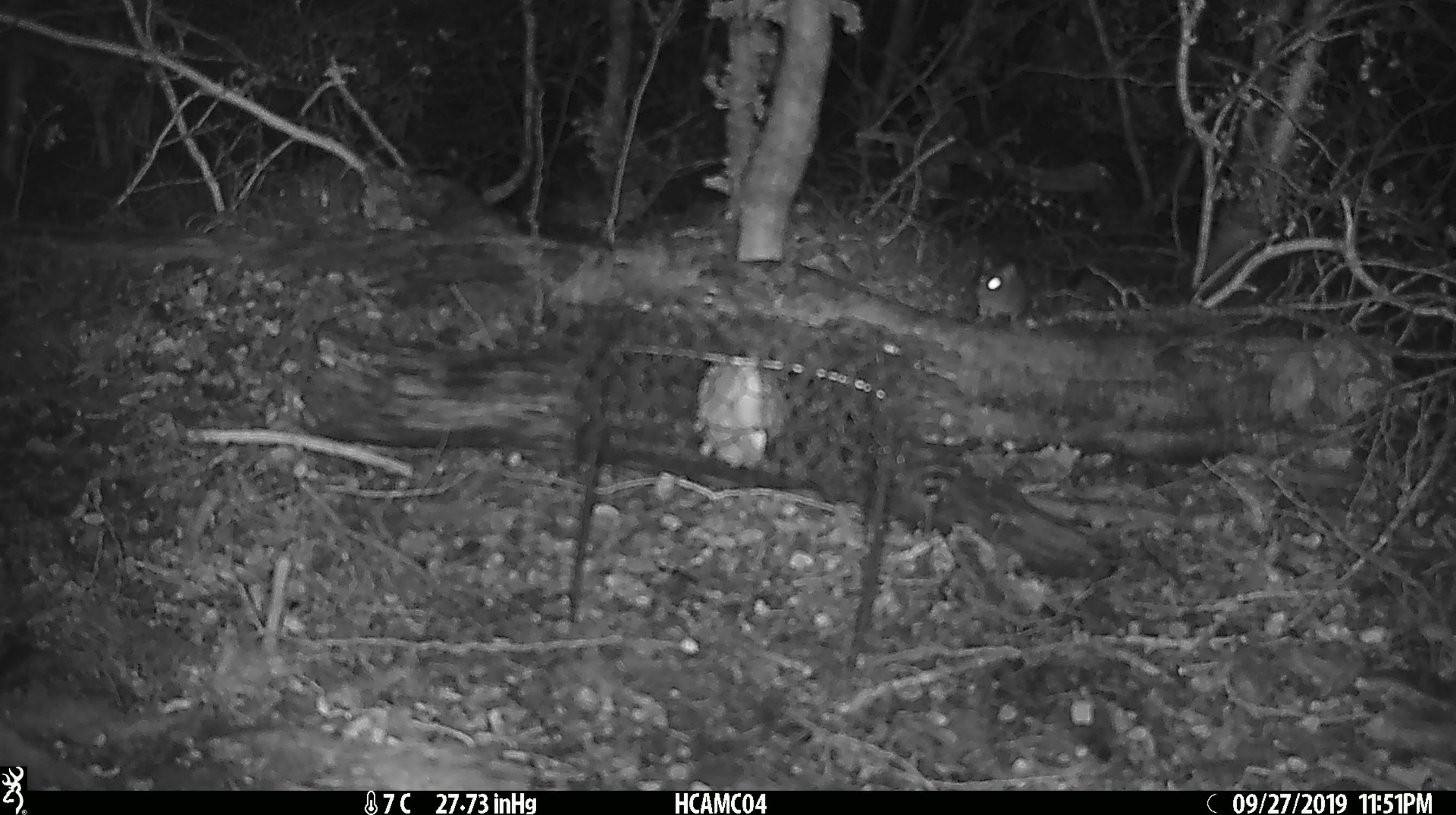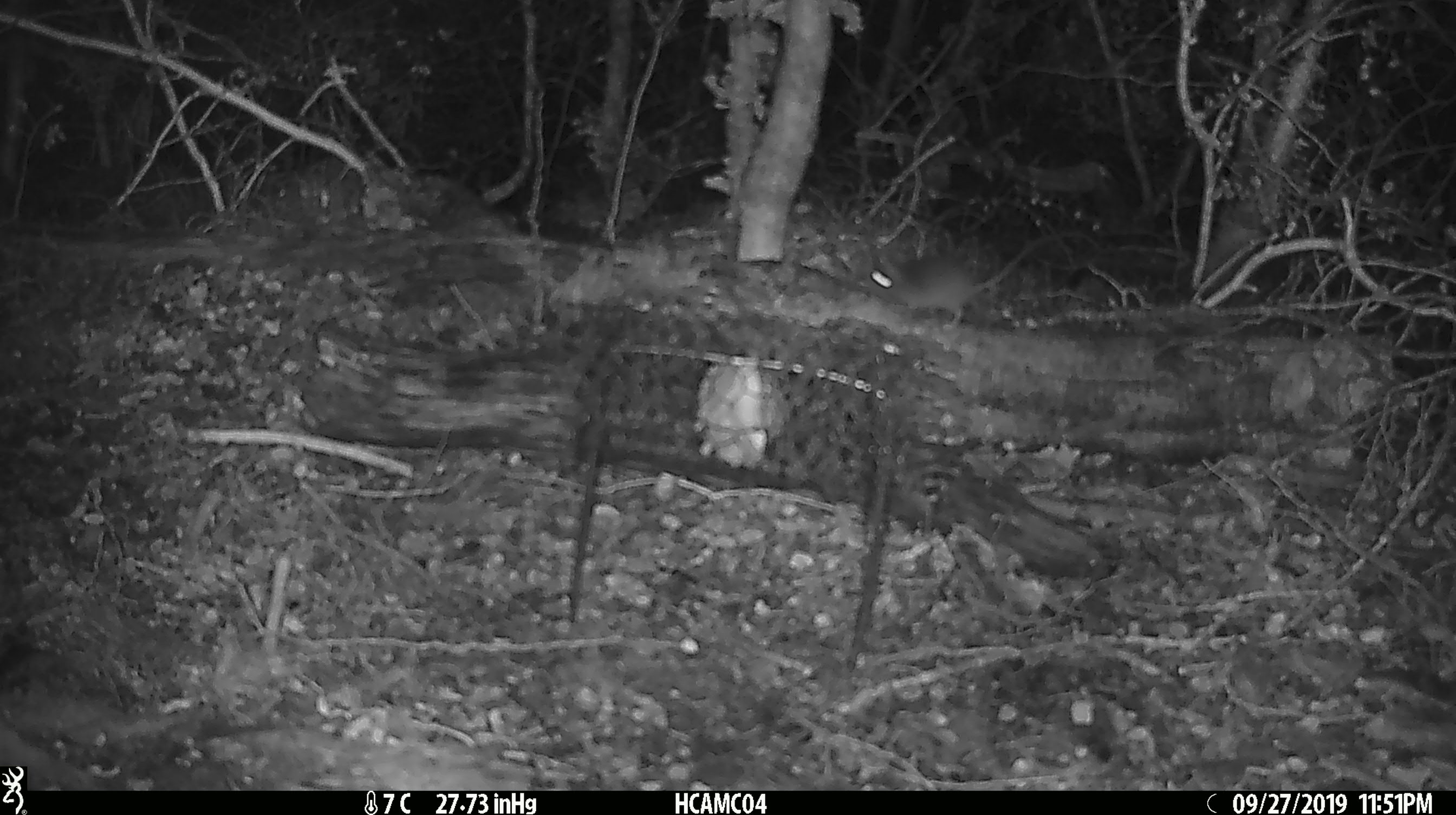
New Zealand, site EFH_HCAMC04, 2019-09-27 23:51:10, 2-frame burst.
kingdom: Animalia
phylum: Chordata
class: Mammalia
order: Rodentia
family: Muridae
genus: Mus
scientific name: Mus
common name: mouse